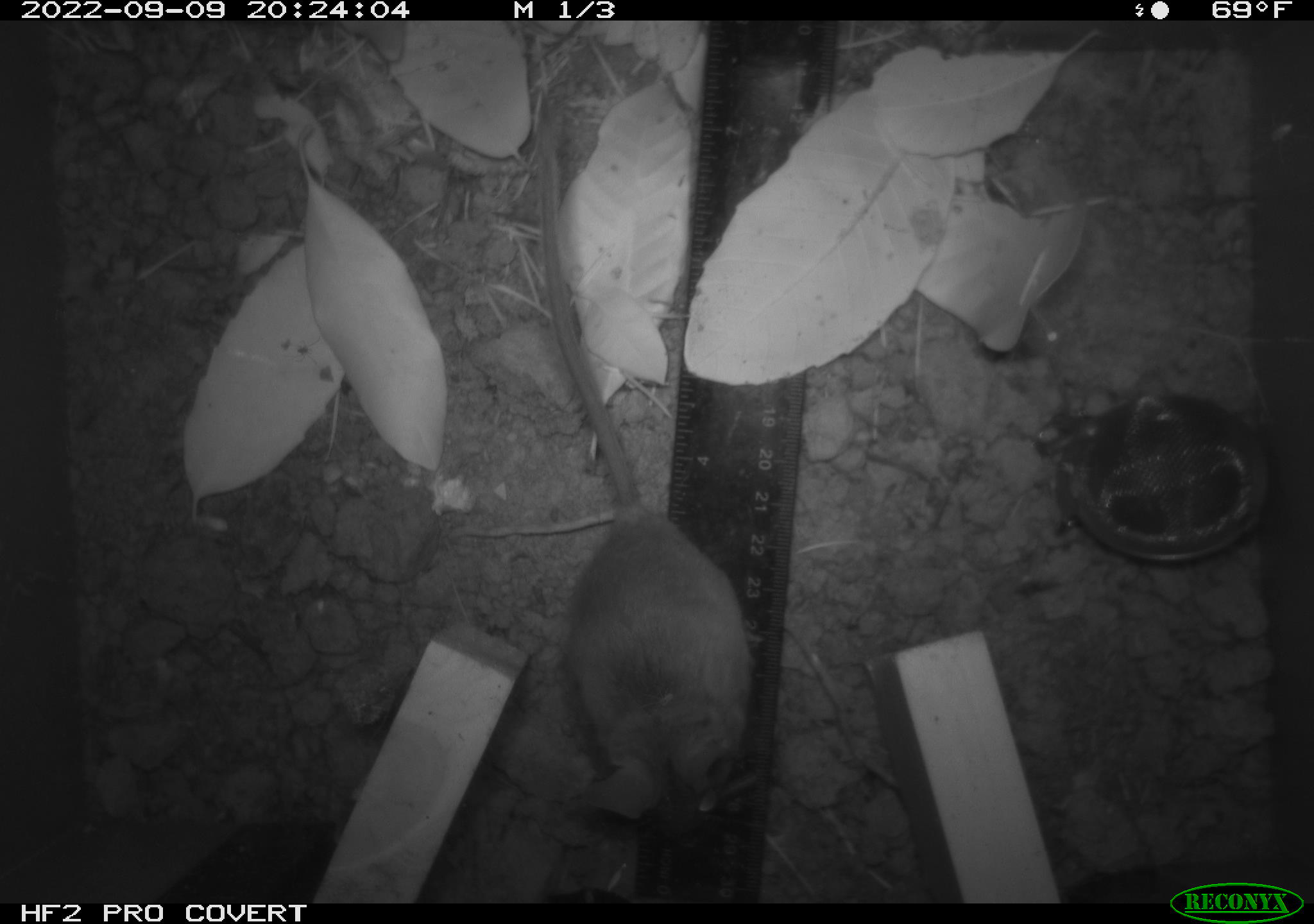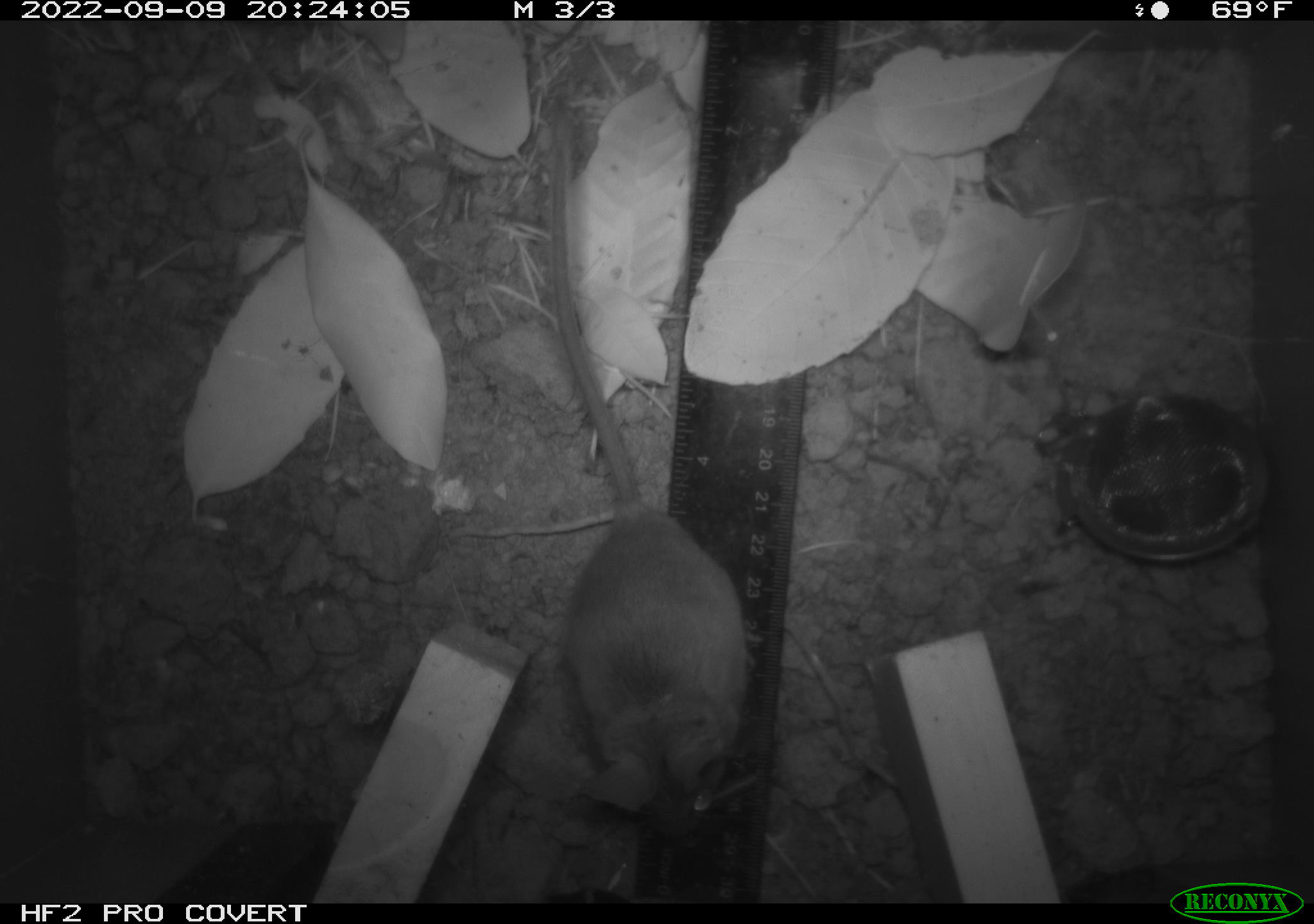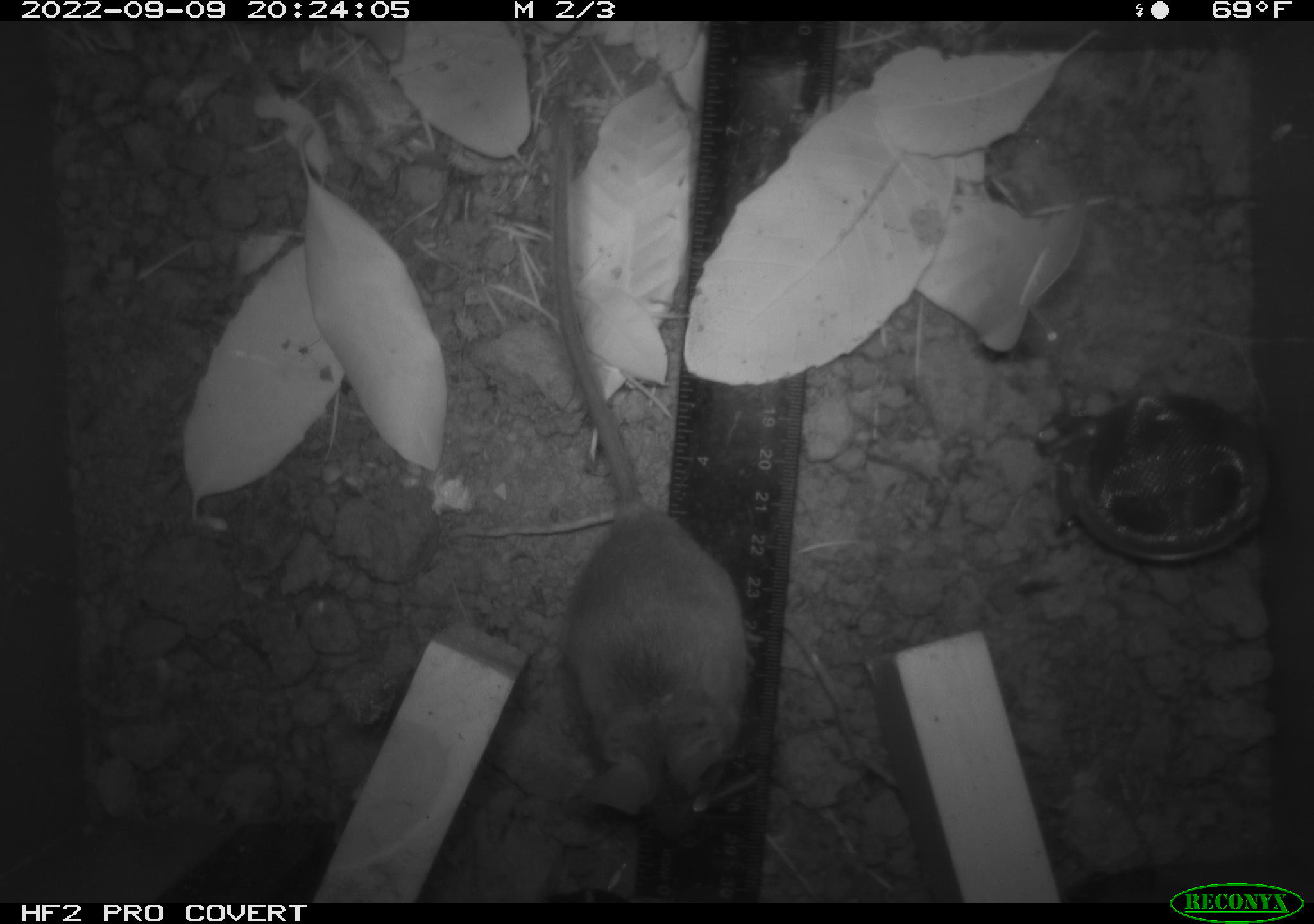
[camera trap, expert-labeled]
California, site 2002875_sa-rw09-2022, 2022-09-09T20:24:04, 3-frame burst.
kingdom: Animalia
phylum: Chordata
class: Mammalia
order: Rodentia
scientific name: Rodentia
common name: rodent